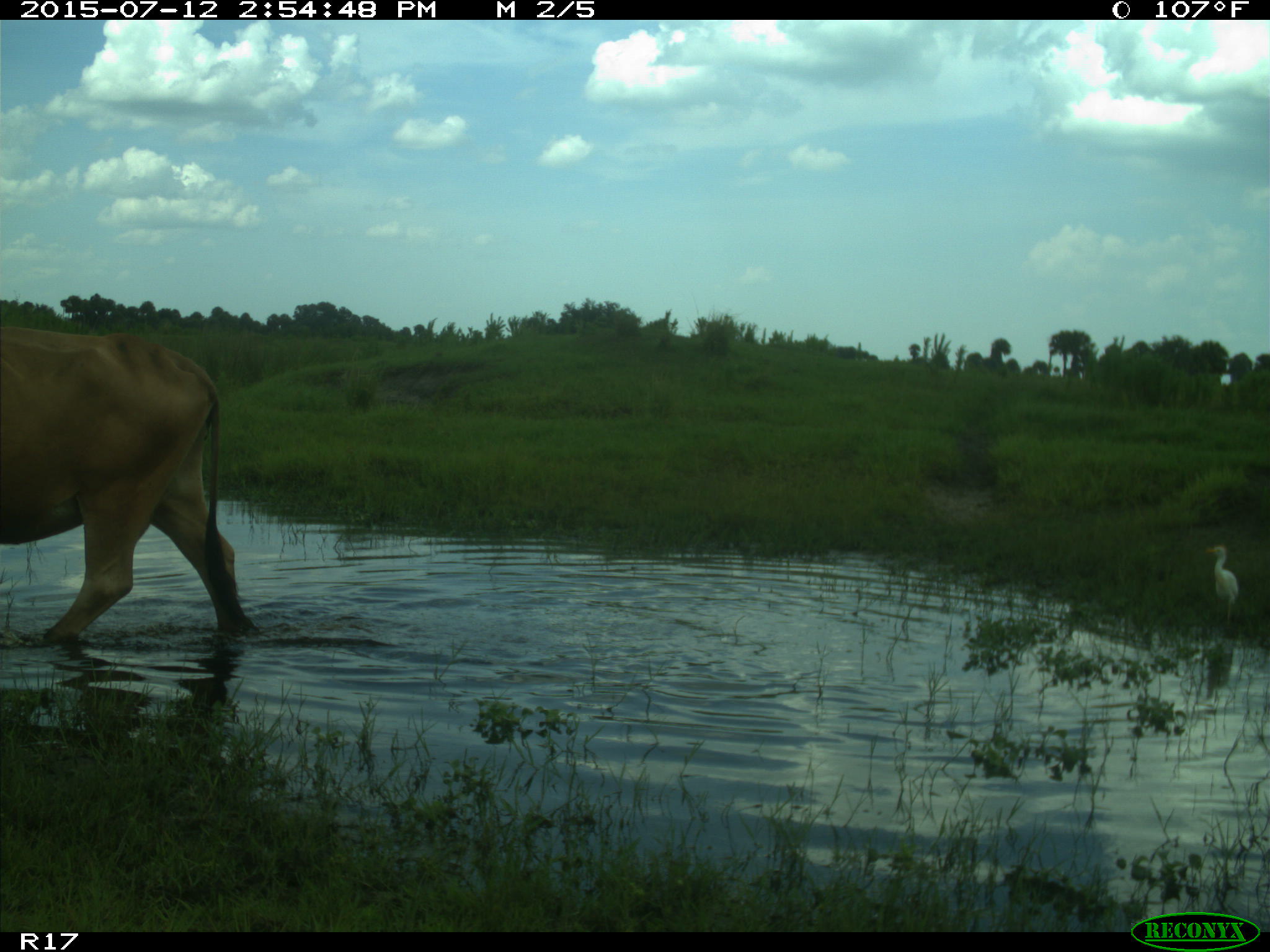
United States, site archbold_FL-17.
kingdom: Animalia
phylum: Chordata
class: Mammalia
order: Artiodactyla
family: Bovidae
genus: Bos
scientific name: Bos taurus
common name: domestic cow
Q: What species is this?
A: Bos taurus (domestic cow).